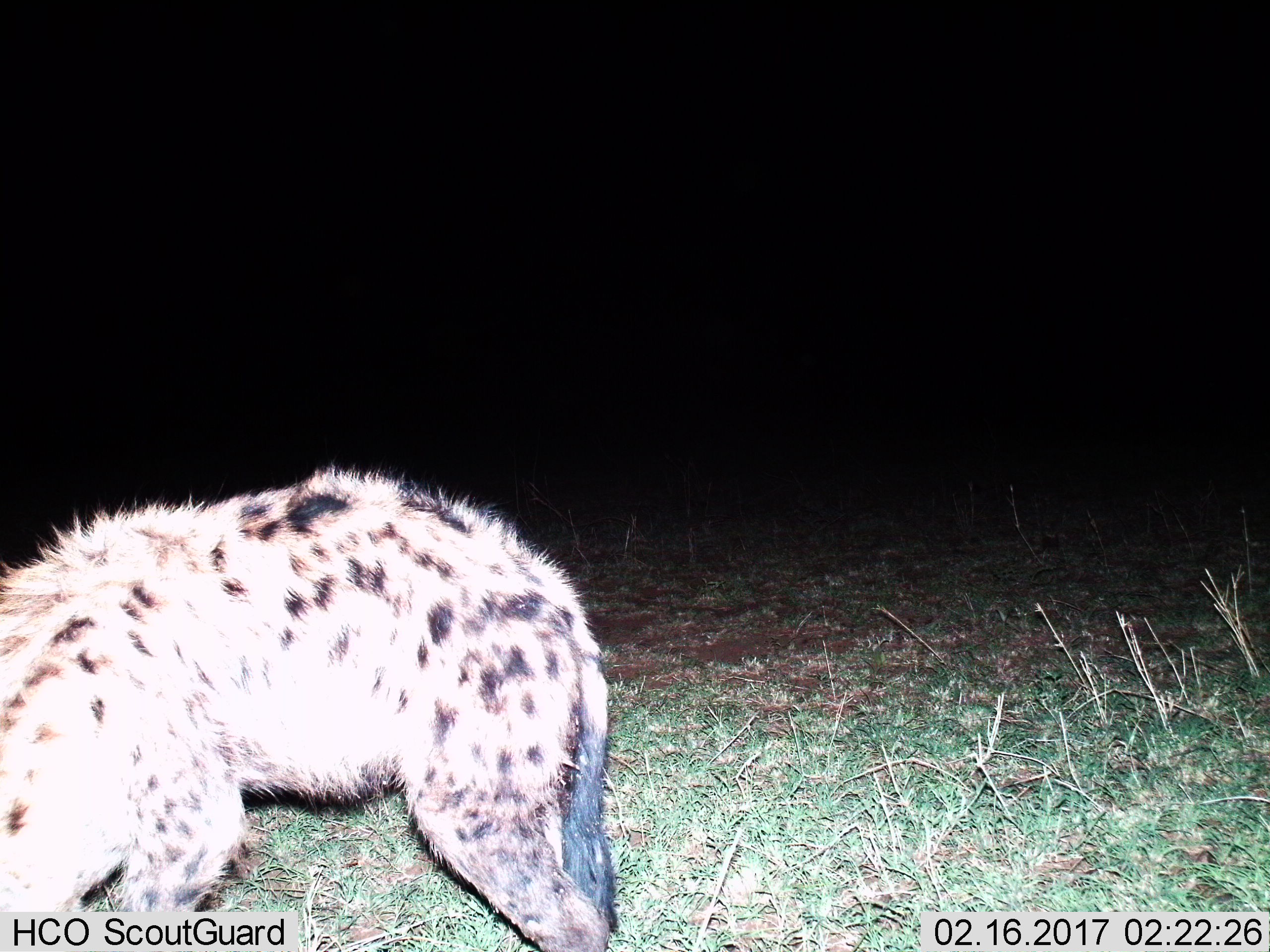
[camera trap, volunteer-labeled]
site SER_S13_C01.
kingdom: Animalia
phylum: Chordata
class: Mammalia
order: Carnivora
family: Hyaenidae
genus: Crocuta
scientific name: Crocuta crocuta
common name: spotted hyena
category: hyenaspotted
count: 1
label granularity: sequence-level